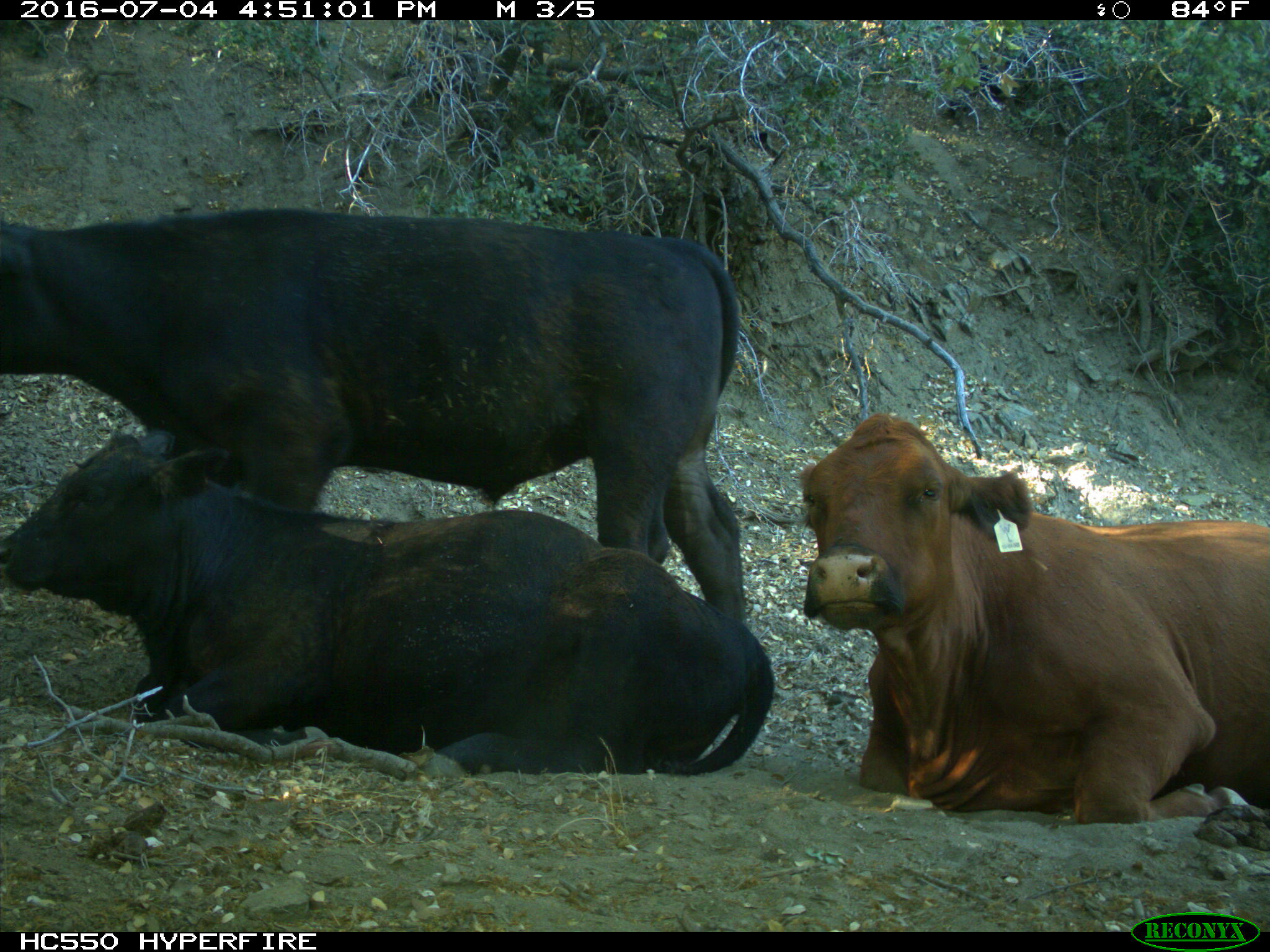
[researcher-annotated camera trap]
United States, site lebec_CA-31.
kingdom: Animalia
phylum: Chordata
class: Mammalia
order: Artiodactyla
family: Bovidae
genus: Bos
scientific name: Bos taurus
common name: domestic cow